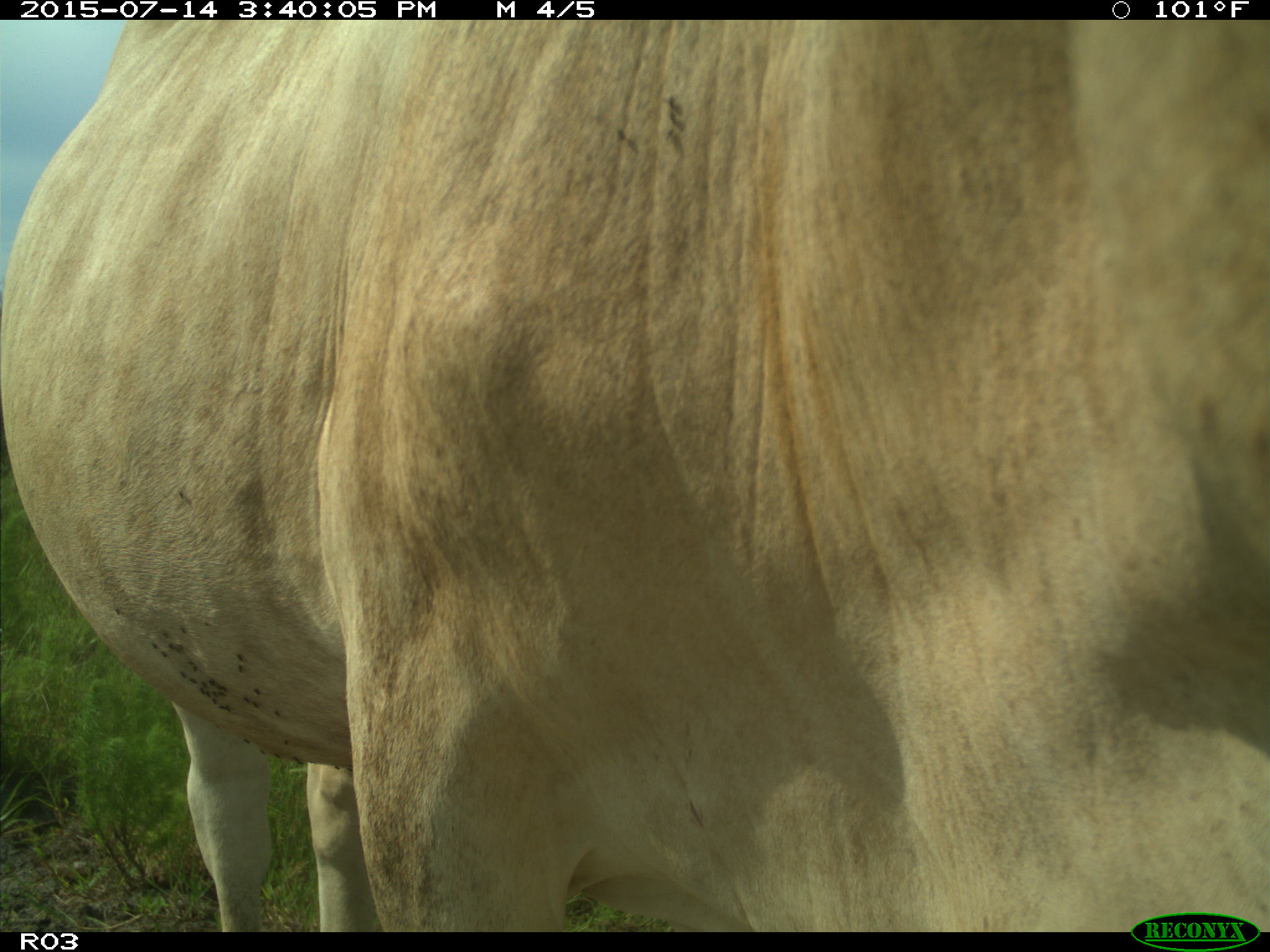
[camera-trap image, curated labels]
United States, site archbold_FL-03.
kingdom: Animalia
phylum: Chordata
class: Mammalia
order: Artiodactyla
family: Bovidae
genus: Bos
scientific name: Bos taurus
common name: domestic cow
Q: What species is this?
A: Bos taurus (domestic cow).